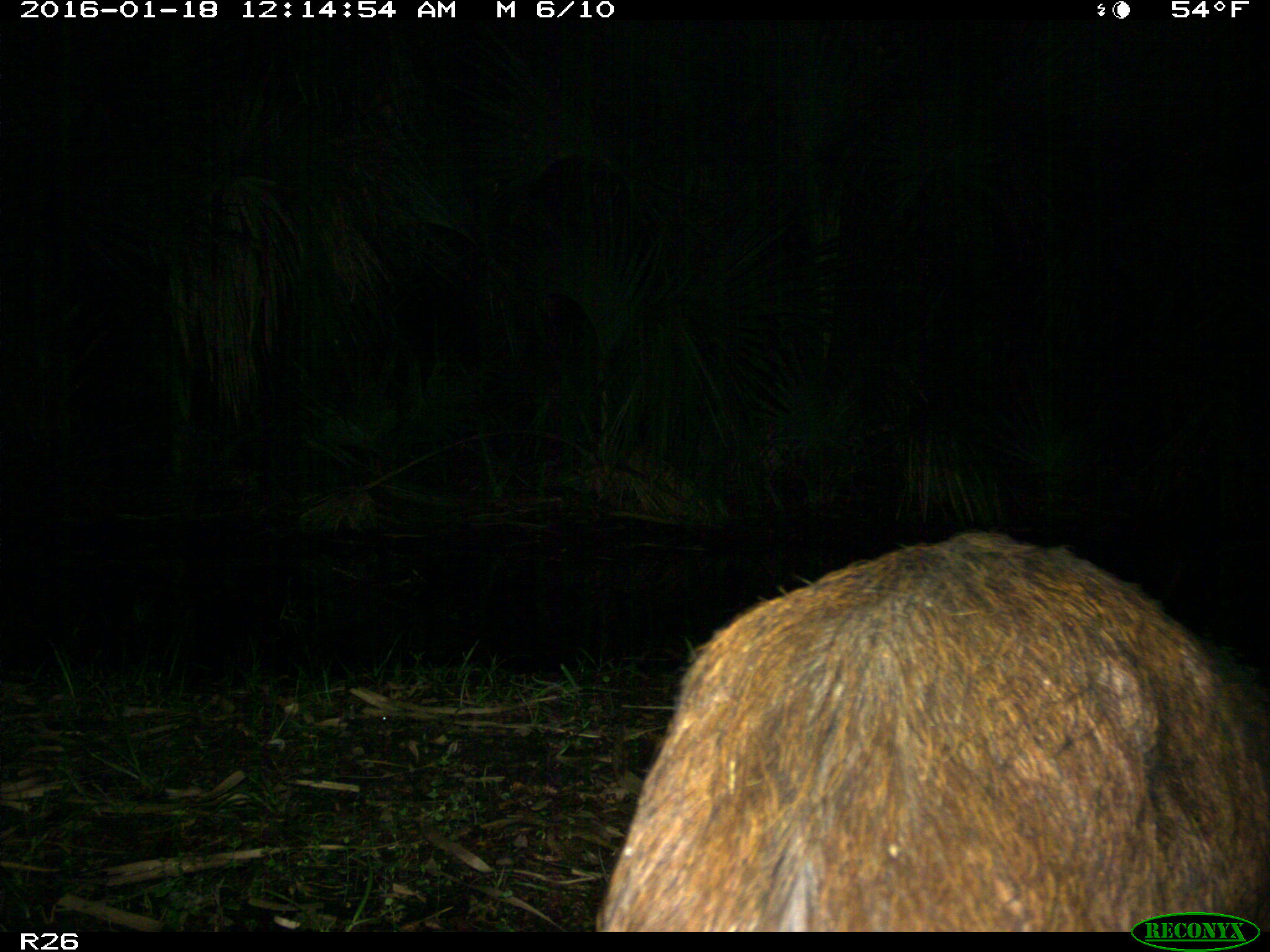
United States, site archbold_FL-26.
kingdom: Animalia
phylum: Chordata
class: Mammalia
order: Artiodactyla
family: Suidae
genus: Sus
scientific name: Sus scrofa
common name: wild boar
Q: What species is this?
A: Sus scrofa (wild boar).